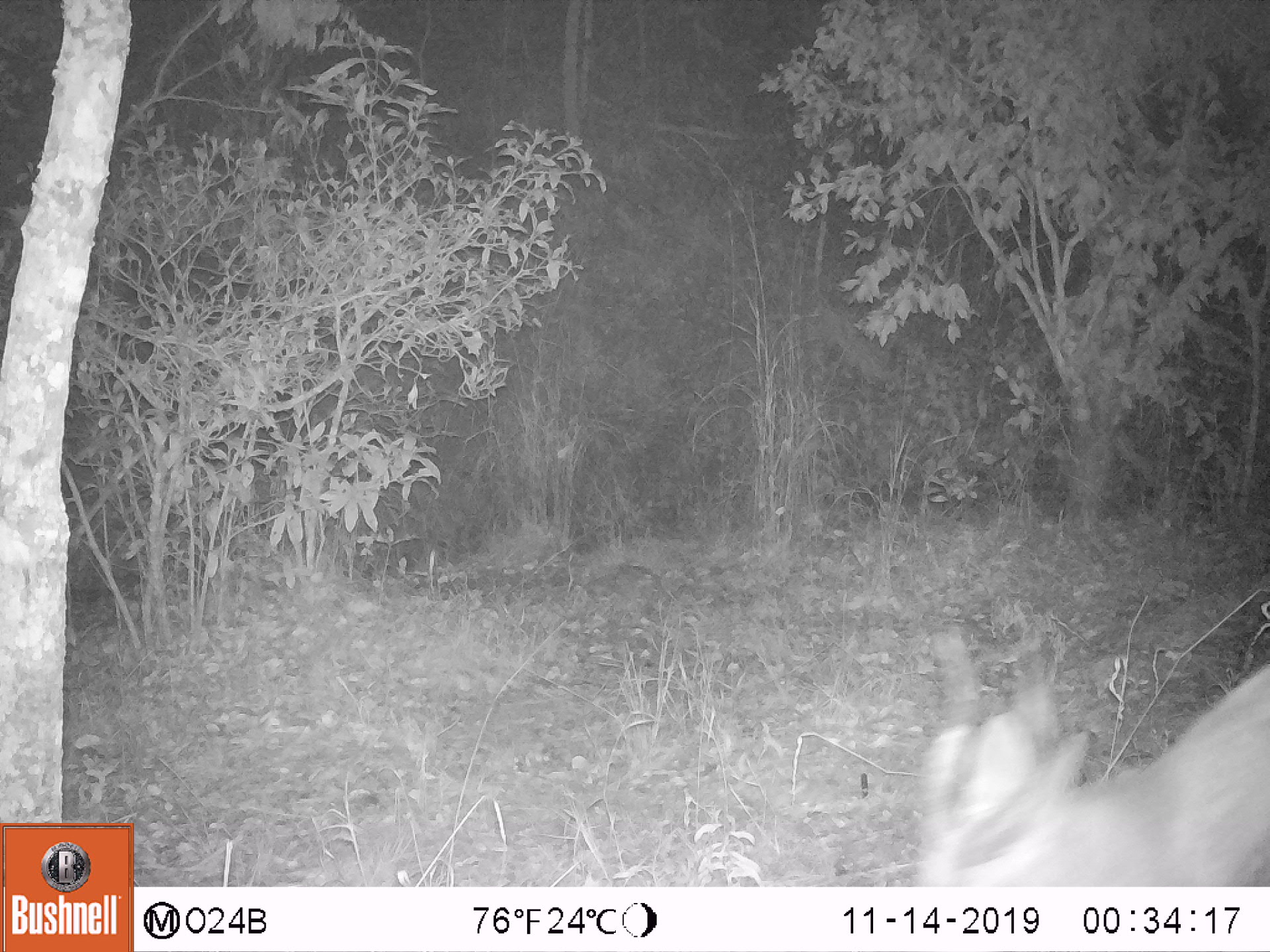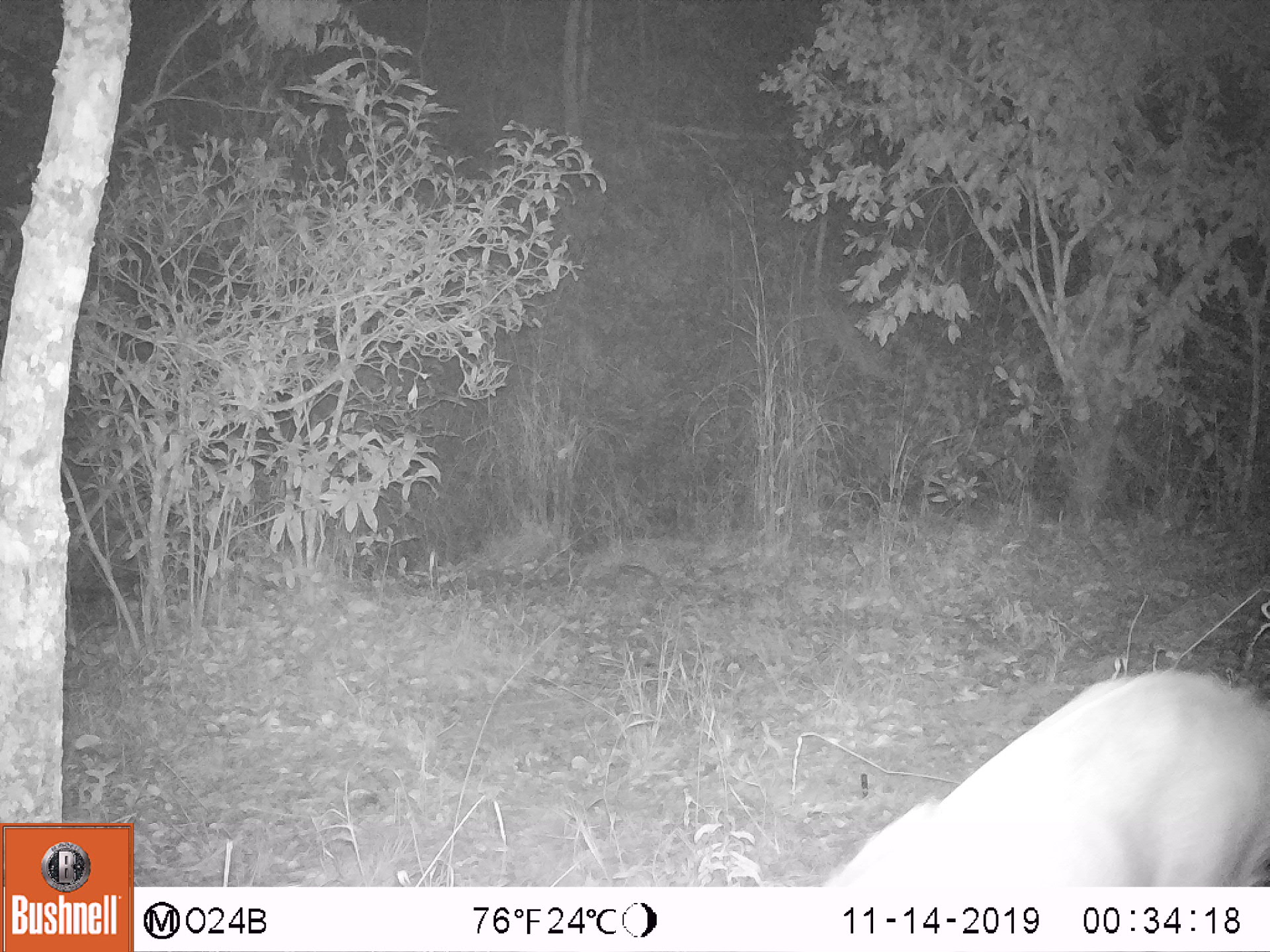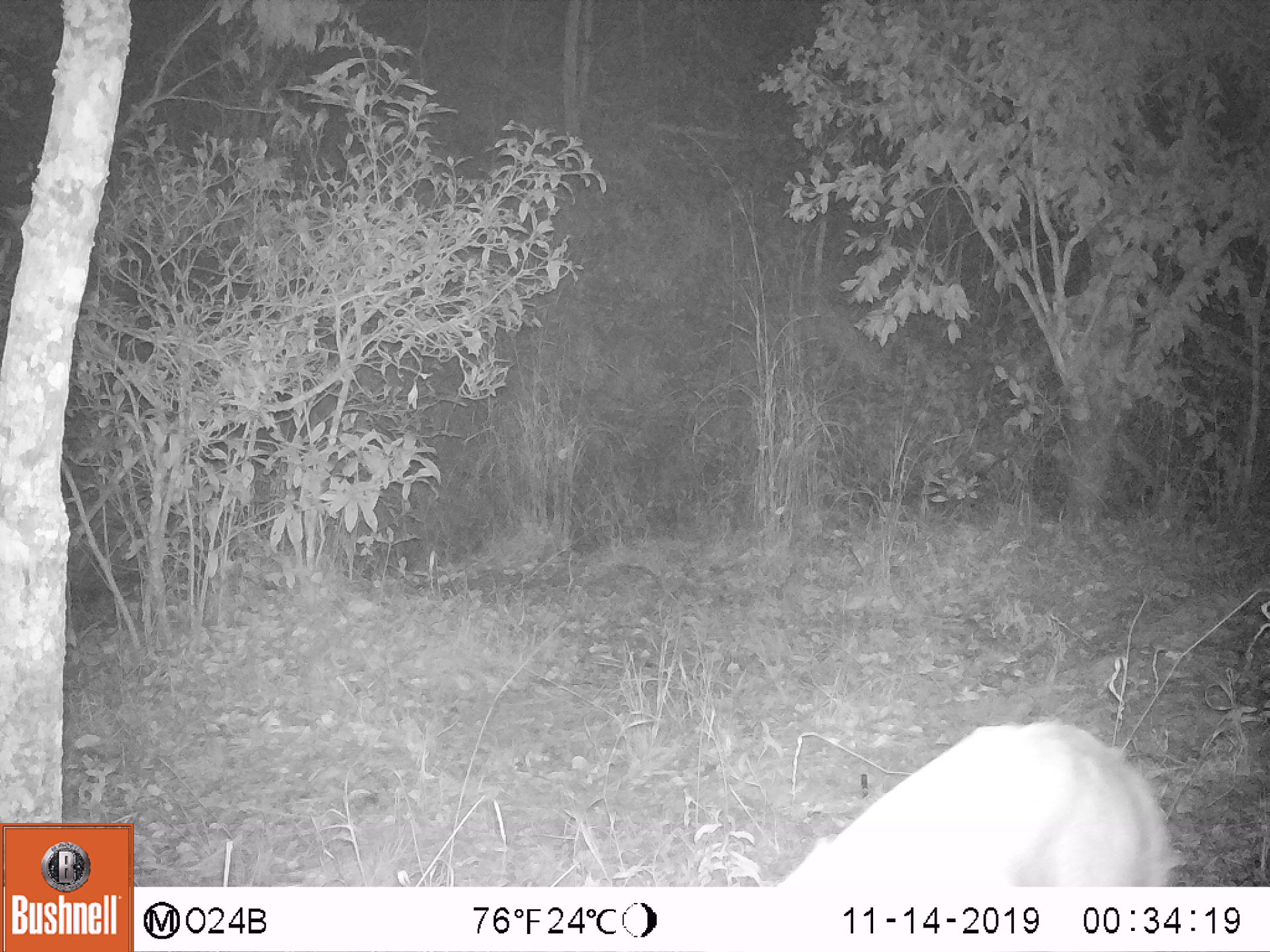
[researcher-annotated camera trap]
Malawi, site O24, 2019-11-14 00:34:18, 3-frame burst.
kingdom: Animalia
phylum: Chordata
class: Mammalia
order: Artiodactyla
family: Bovidae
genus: Tragelaphus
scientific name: Tragelaphus sylvaticus sylvaticus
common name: cape bushbuck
Cape bushbuck (Tragelaphus sylvaticus sylvaticus), count 1.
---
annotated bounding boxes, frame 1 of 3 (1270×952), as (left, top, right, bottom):
cape bushbuck: (918, 619, 1262, 884)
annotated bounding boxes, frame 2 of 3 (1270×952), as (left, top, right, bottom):
cape bushbuck: (823, 666, 1268, 880)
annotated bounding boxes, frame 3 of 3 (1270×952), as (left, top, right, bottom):
cape bushbuck: (777, 716, 1181, 884)